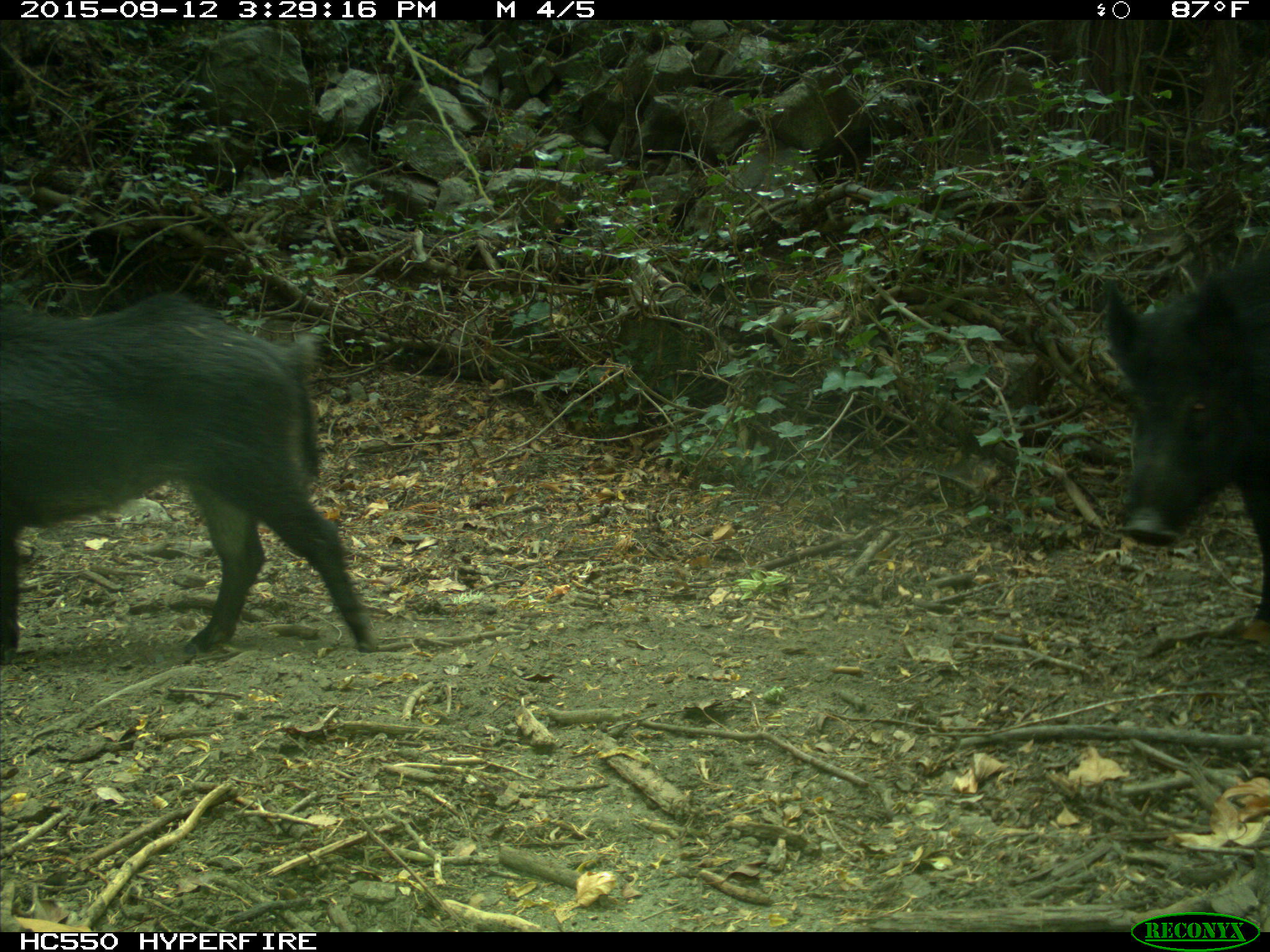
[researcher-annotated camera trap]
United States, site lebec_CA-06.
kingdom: Animalia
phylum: Chordata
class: Mammalia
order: Artiodactyla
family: Suidae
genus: Sus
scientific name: Sus scrofa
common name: wild boar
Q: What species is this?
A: Sus scrofa (wild boar).